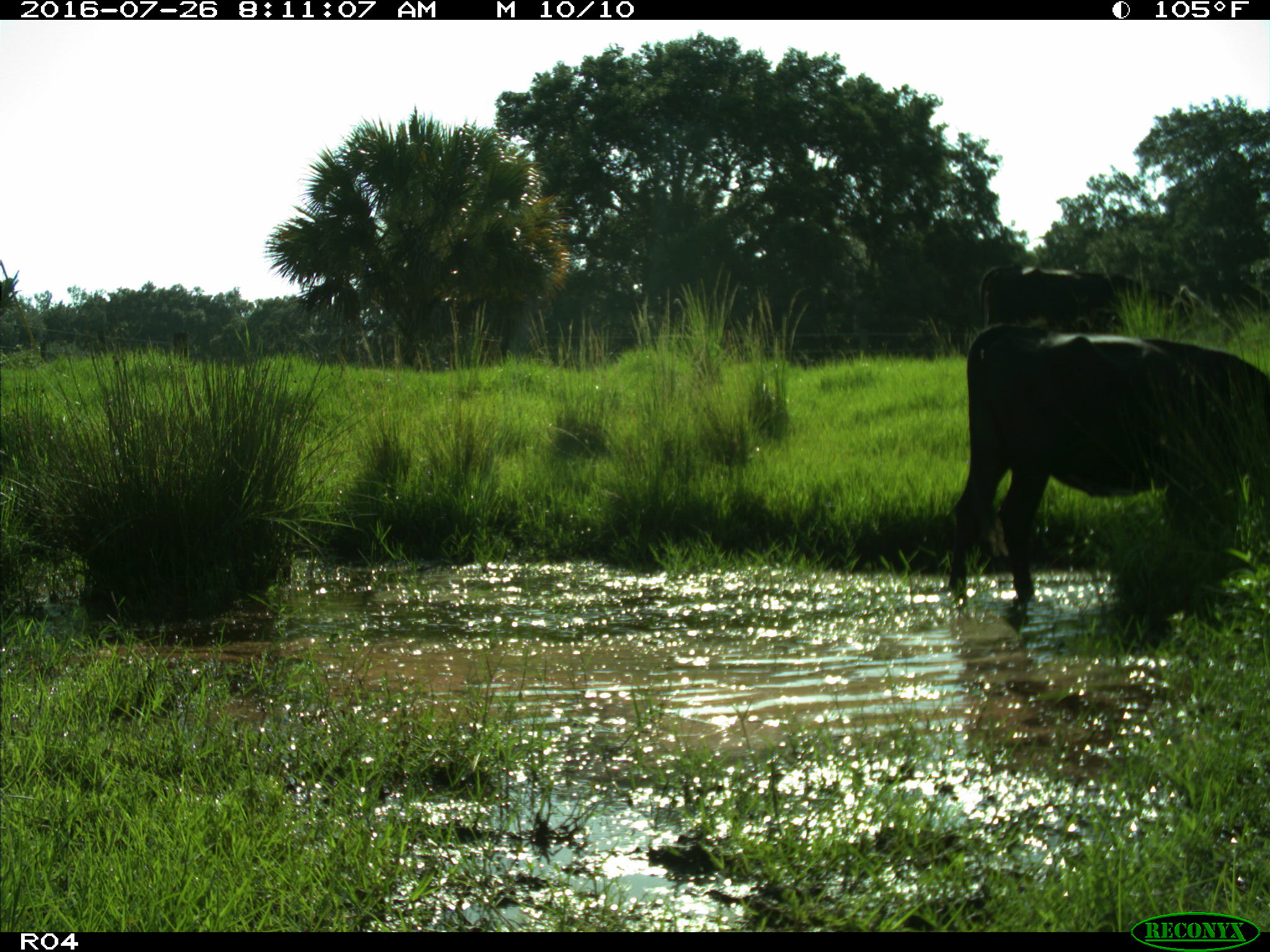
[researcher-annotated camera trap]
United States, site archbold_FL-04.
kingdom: Animalia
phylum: Chordata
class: Mammalia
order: Artiodactyla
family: Bovidae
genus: Bos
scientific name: Bos taurus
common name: domestic cow